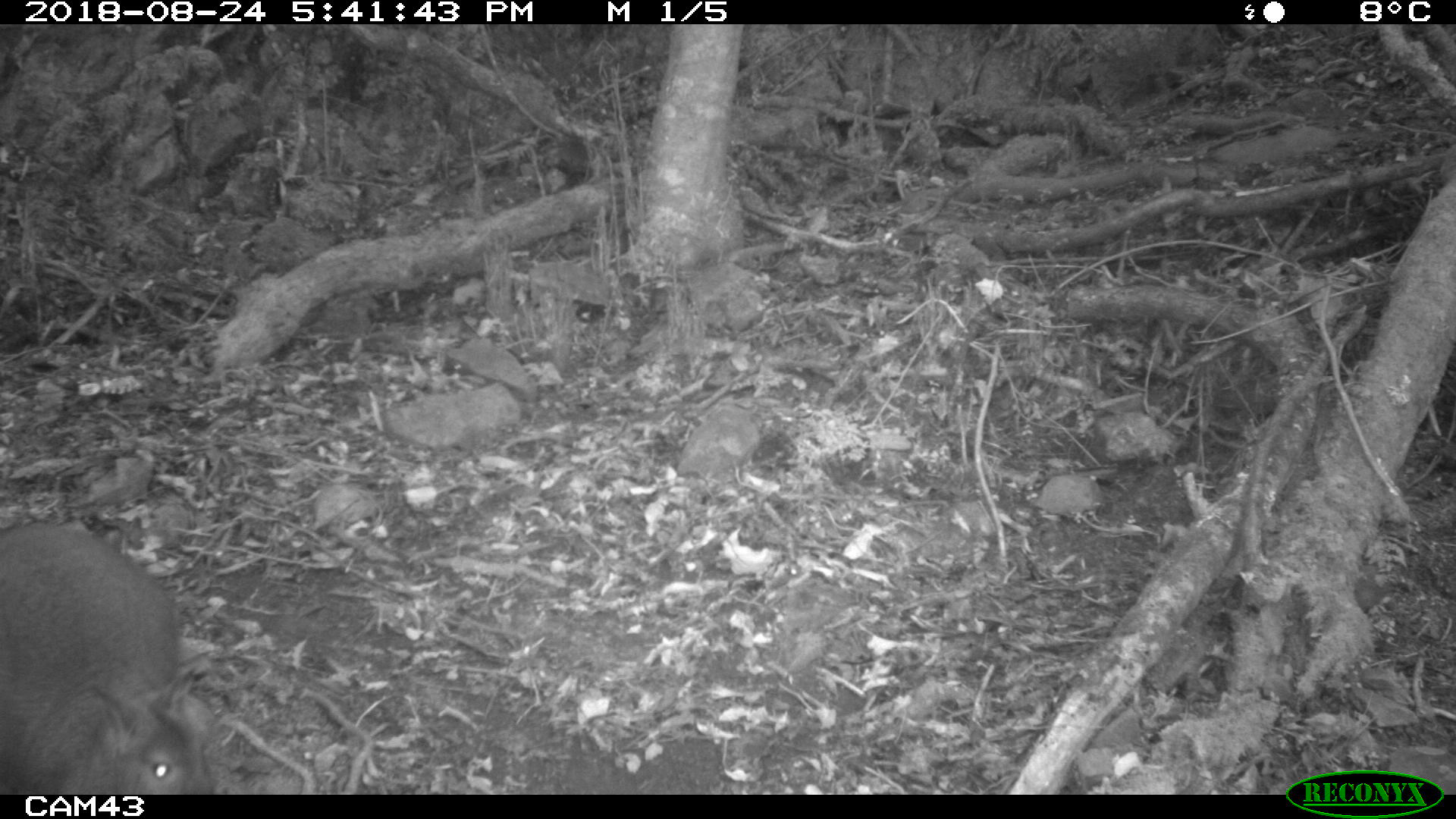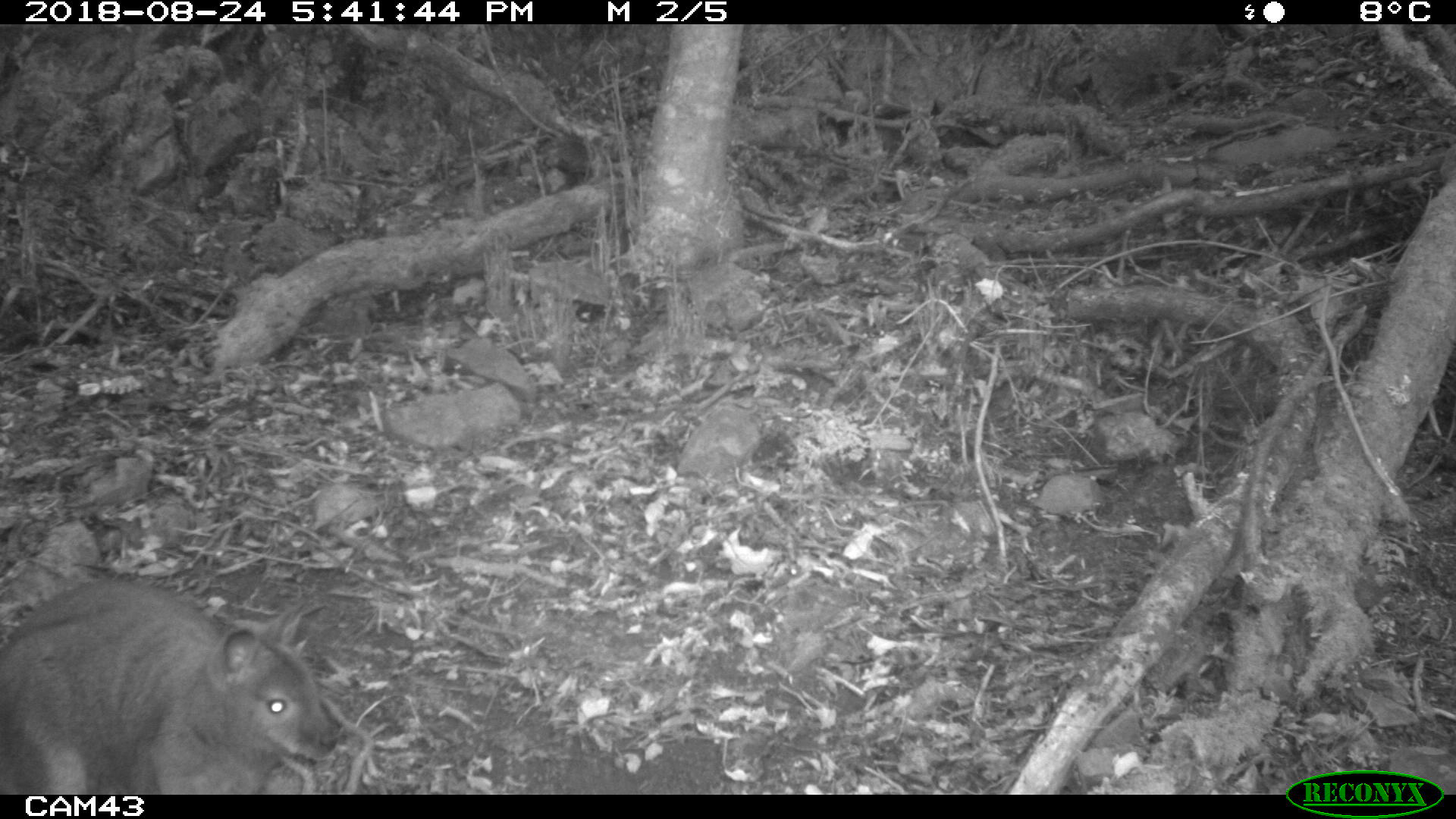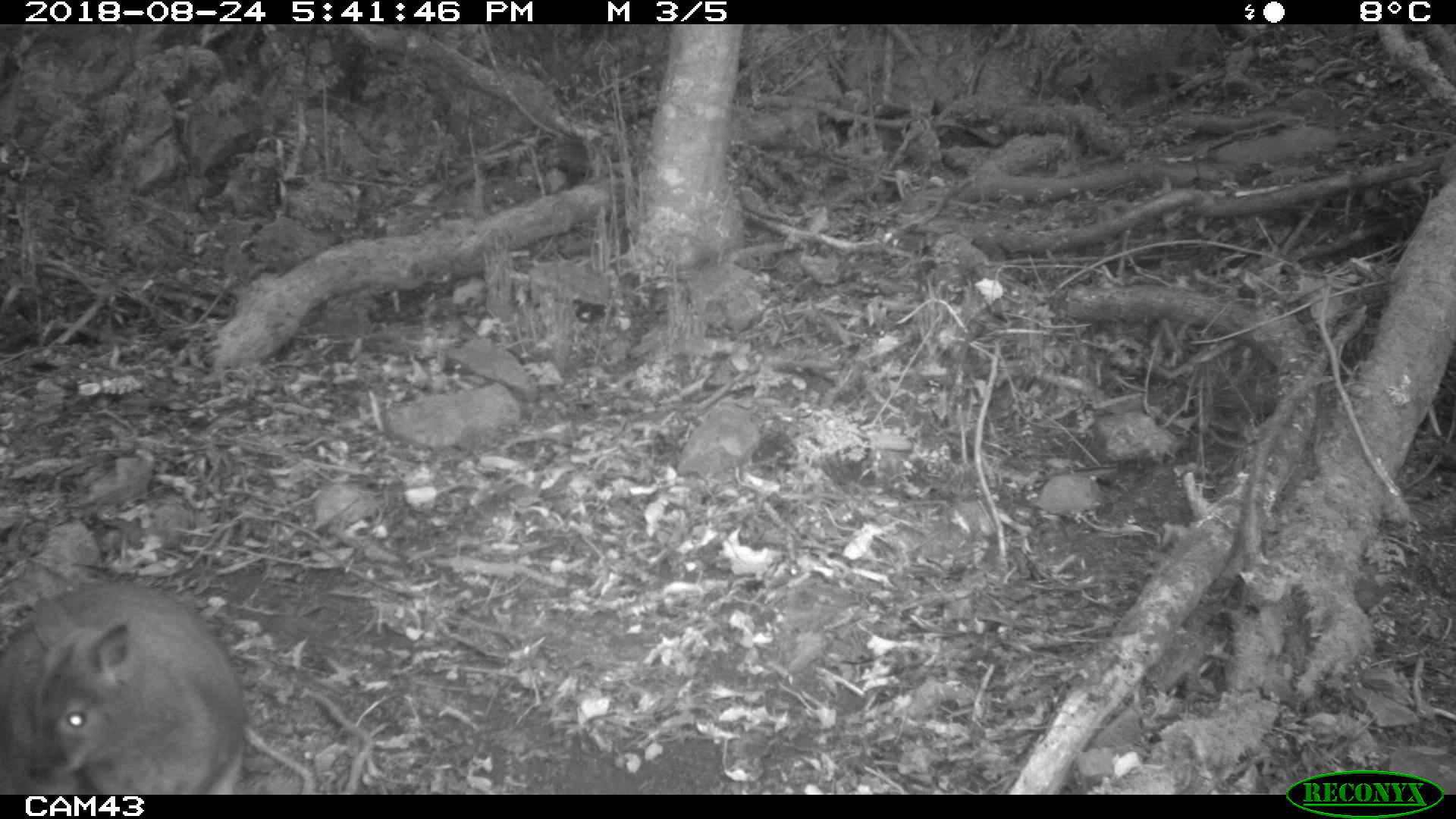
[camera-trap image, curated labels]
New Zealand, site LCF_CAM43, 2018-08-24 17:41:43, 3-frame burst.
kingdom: Animalia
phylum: Chordata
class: Mammalia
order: Diprotodontia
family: Macropodidae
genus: Notamacropus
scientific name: Notamacropus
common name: wallaby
Wallaby (Notamacropus).